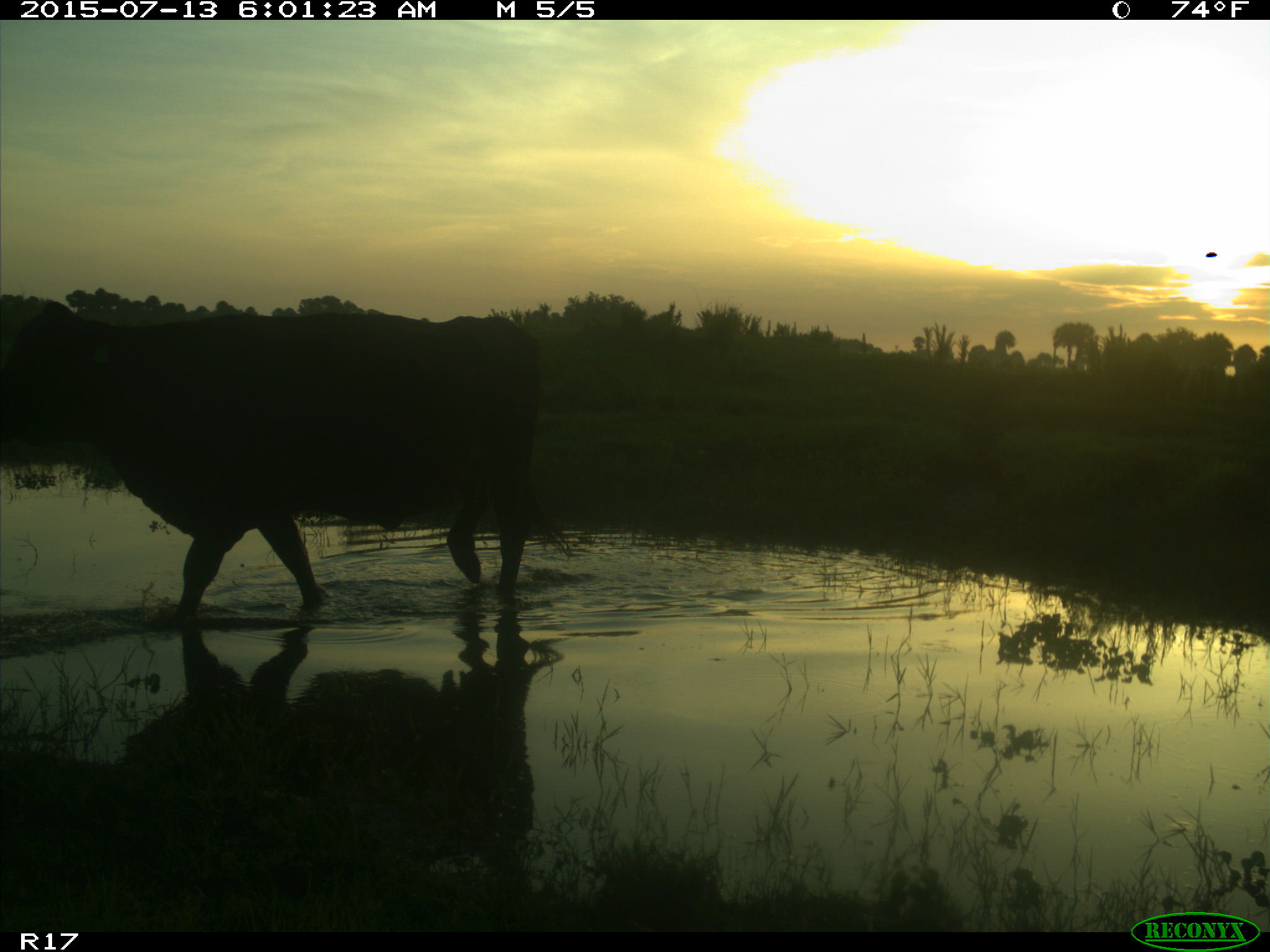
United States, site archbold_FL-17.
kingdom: Animalia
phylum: Chordata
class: Mammalia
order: Artiodactyla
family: Bovidae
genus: Bos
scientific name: Bos taurus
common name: domestic cow